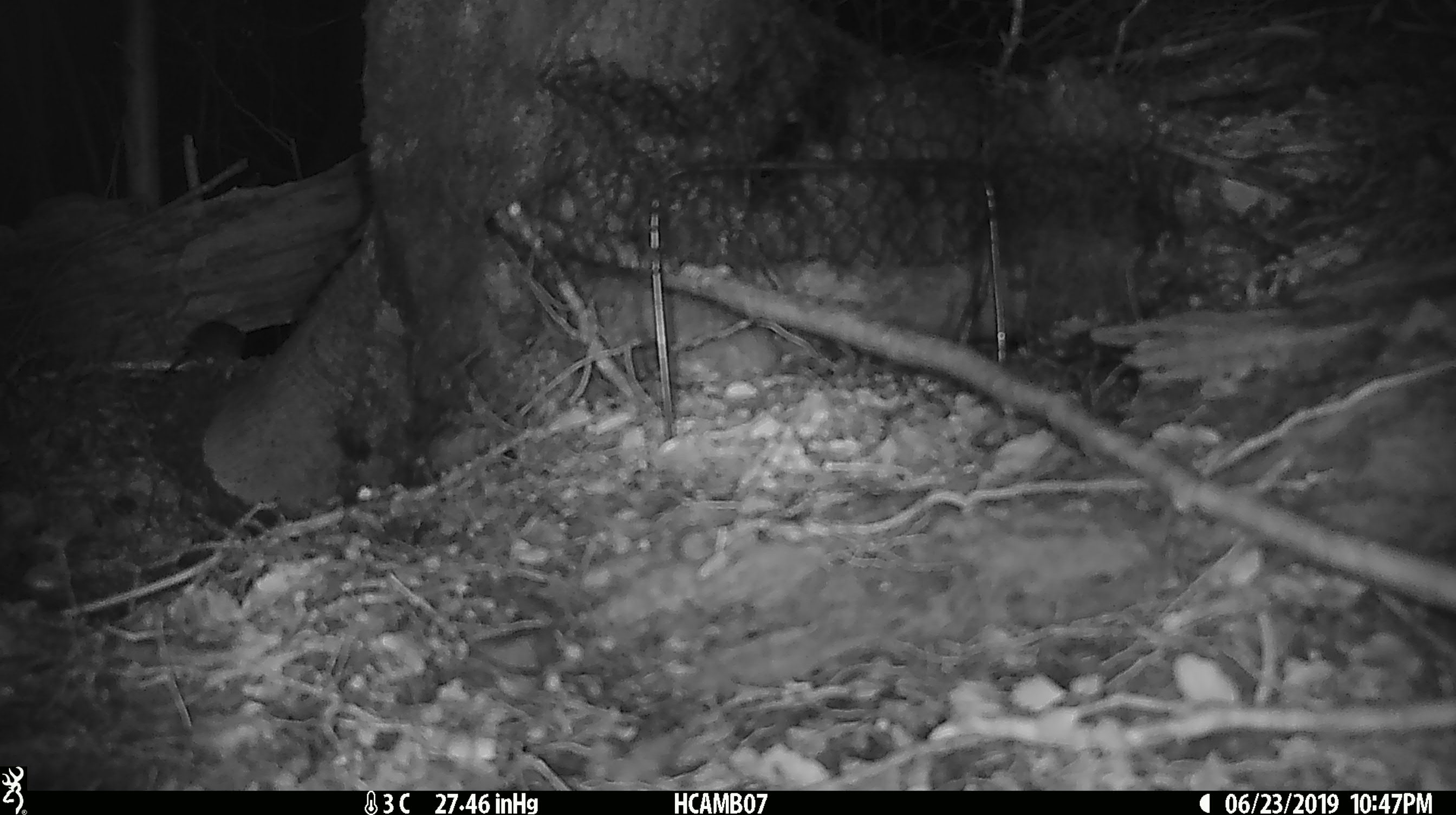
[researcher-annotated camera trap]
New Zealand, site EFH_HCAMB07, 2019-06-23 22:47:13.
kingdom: Animalia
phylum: Chordata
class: Mammalia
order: Rodentia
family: Muridae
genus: Mus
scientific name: Mus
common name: mouse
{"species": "mouse (Mus)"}